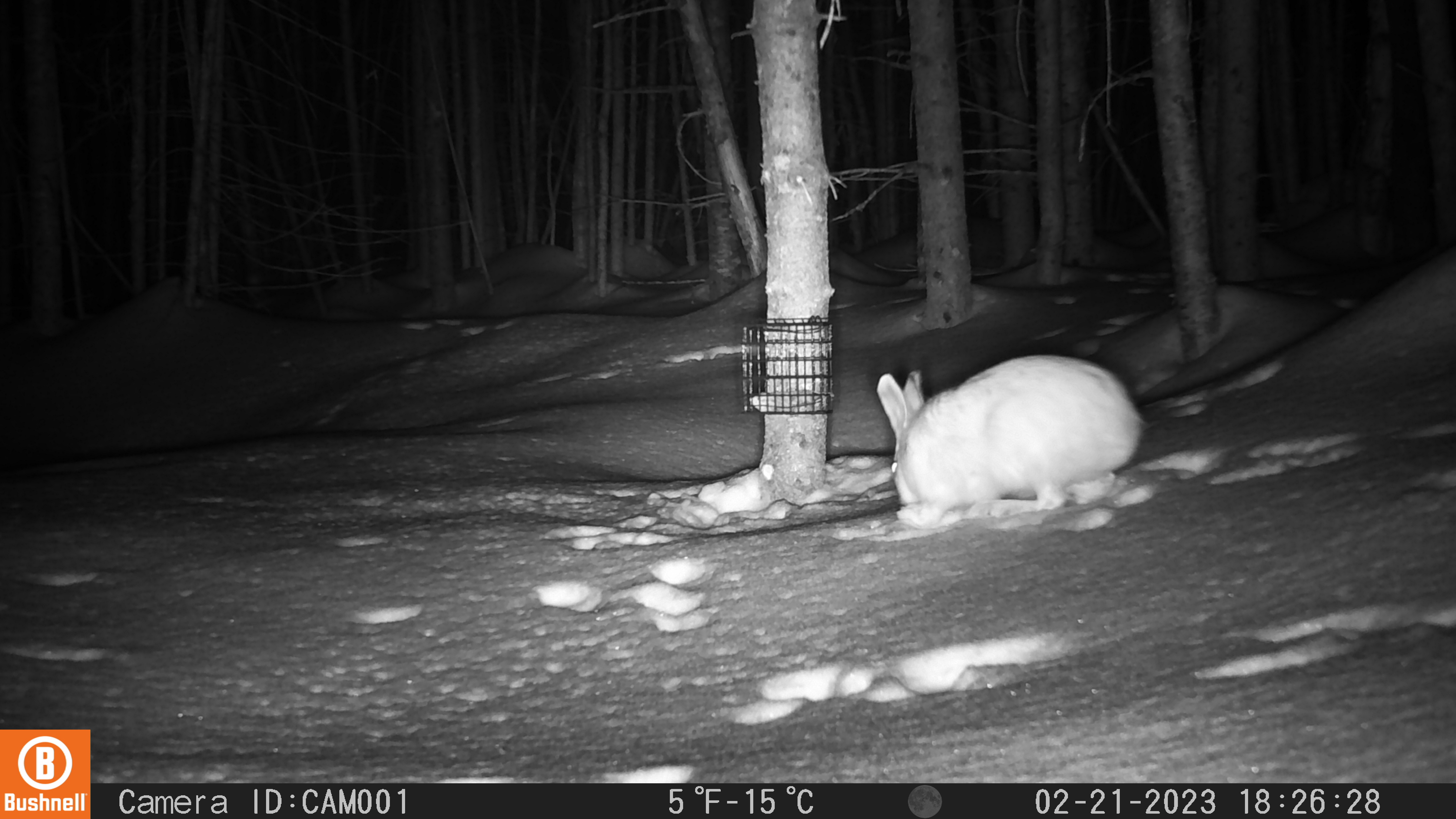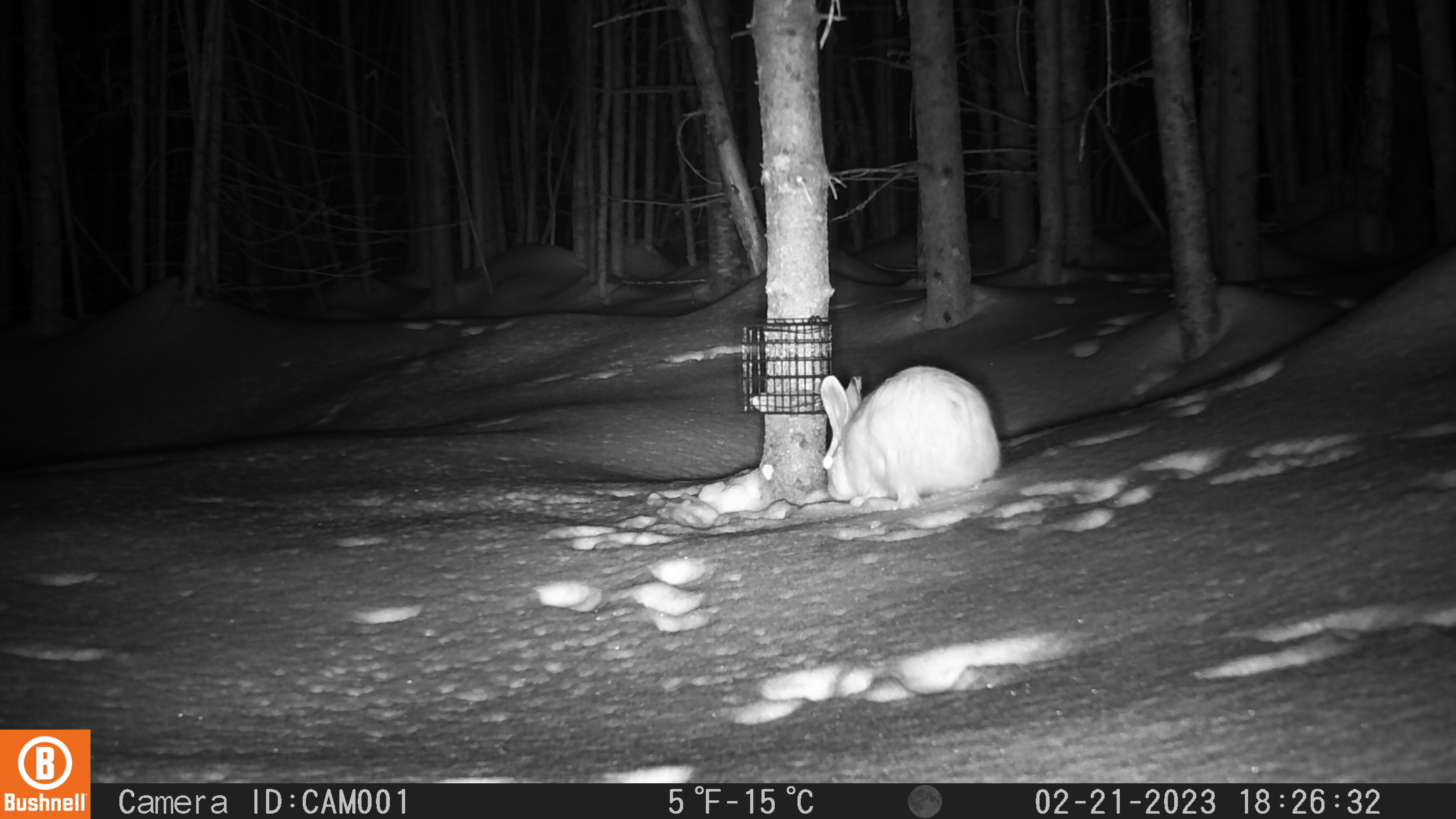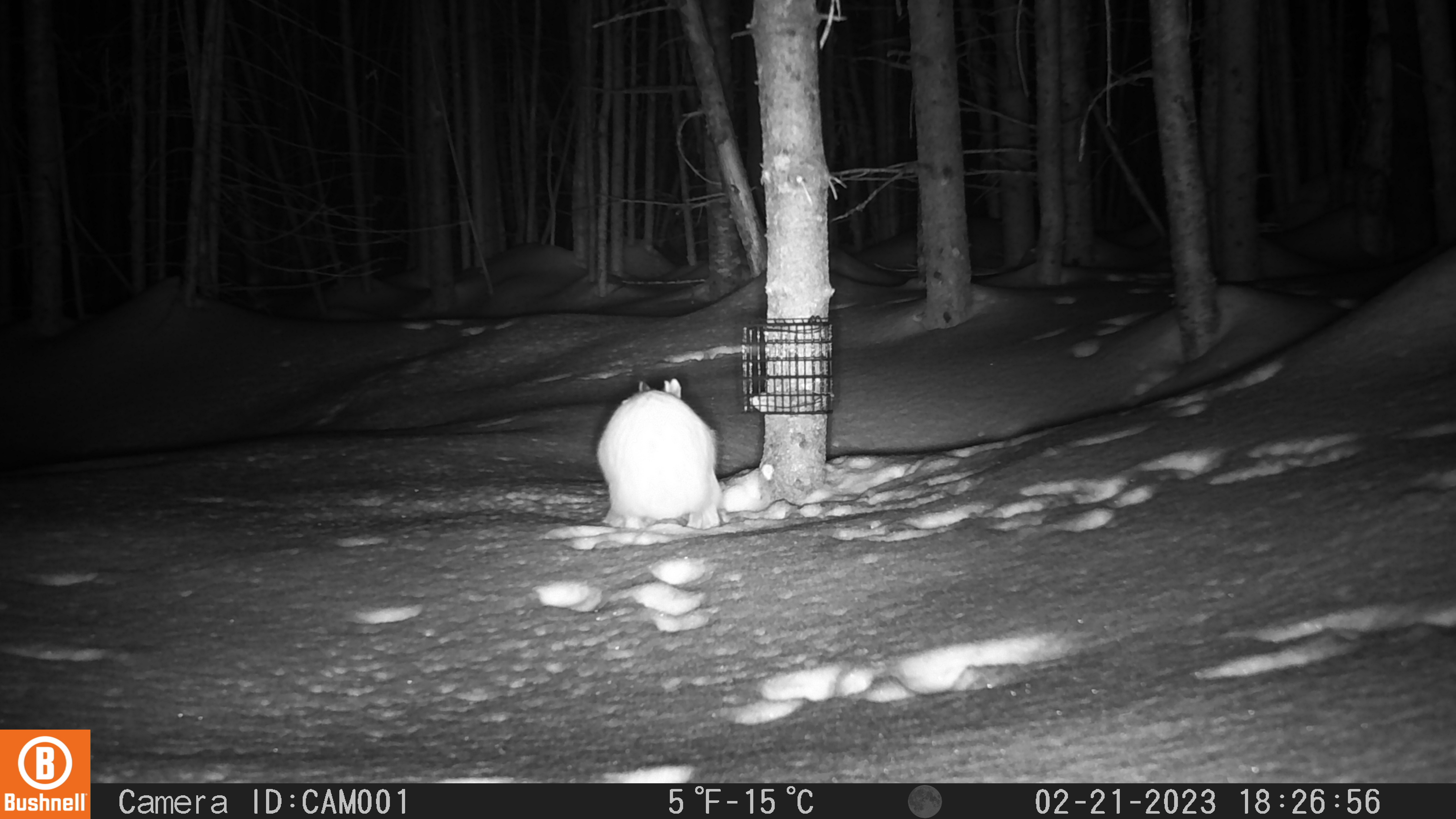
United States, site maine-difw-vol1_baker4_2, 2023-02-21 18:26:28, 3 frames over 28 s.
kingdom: Animalia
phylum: Chordata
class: Mammalia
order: Lagomorpha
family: Leporidae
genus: Lepus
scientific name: Lepus americanus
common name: snowshoe hare